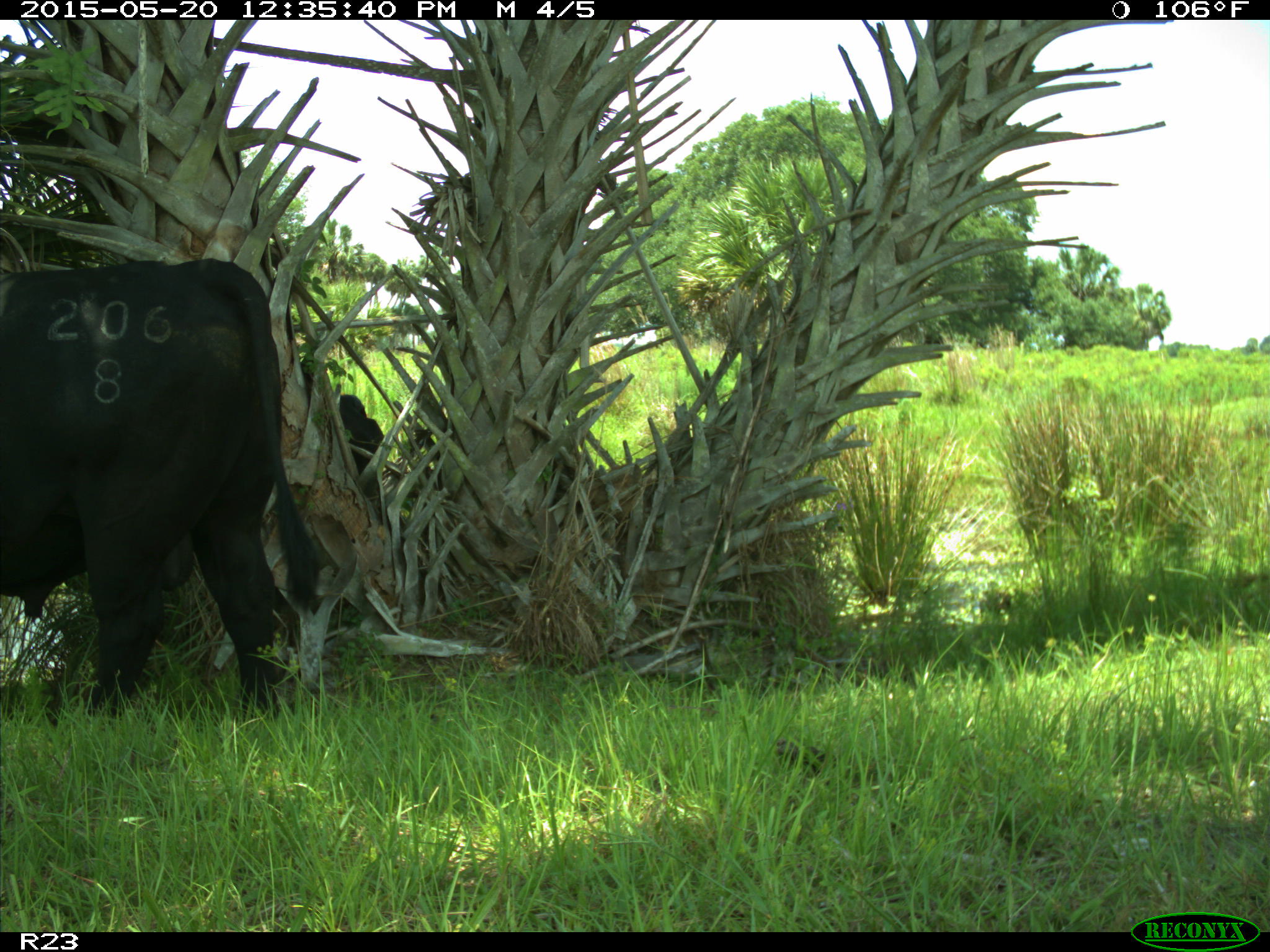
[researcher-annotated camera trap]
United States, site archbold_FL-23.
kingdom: Animalia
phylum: Chordata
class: Mammalia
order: Artiodactyla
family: Suidae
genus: Sus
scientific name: Sus scrofa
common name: wild boar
Sus scrofa (wild boar).